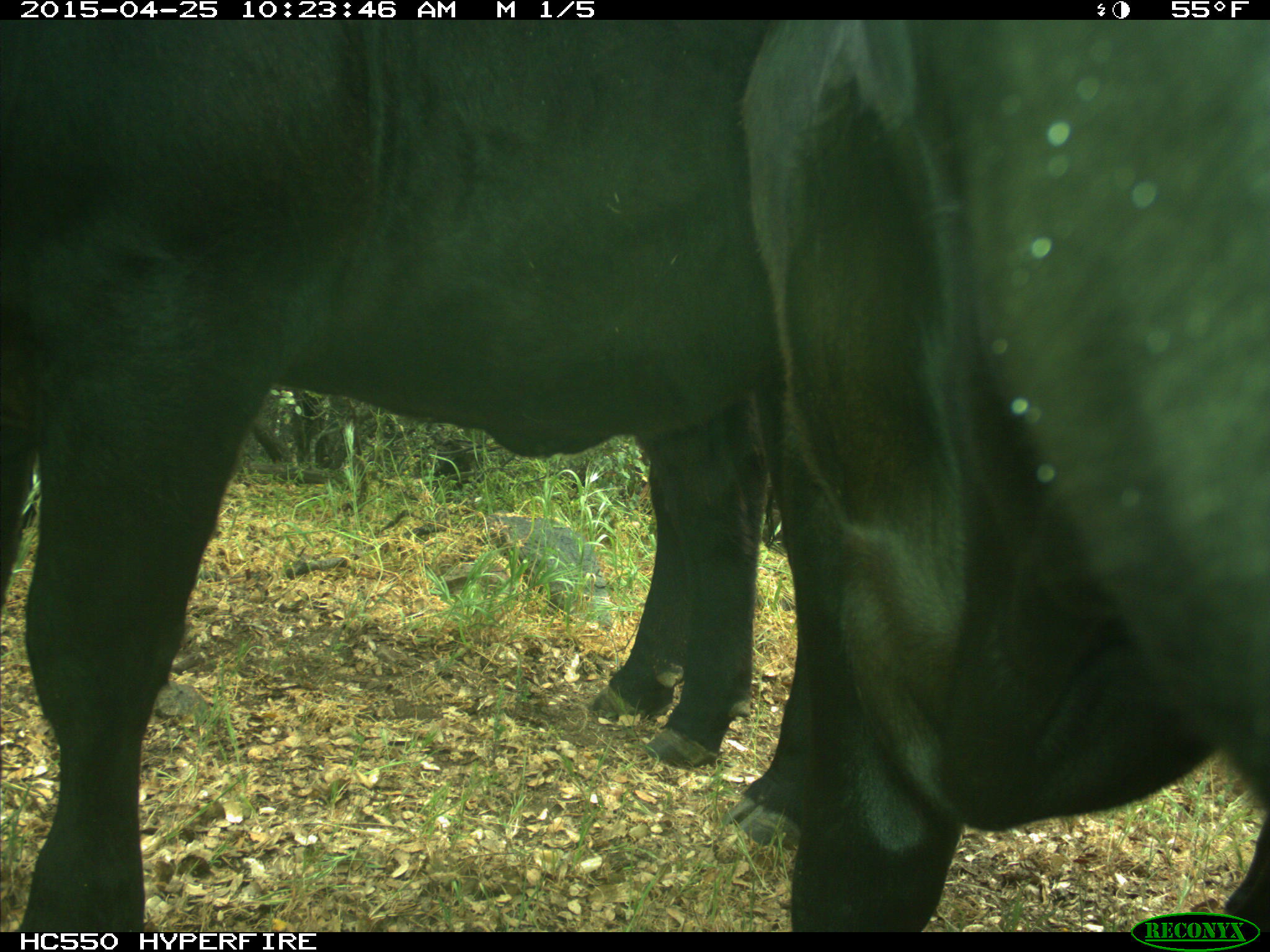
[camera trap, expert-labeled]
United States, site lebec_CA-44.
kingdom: Animalia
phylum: Chordata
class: Mammalia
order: Artiodactyla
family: Suidae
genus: Sus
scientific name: Sus scrofa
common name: wild boar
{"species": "Sus scrofa (wild boar)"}